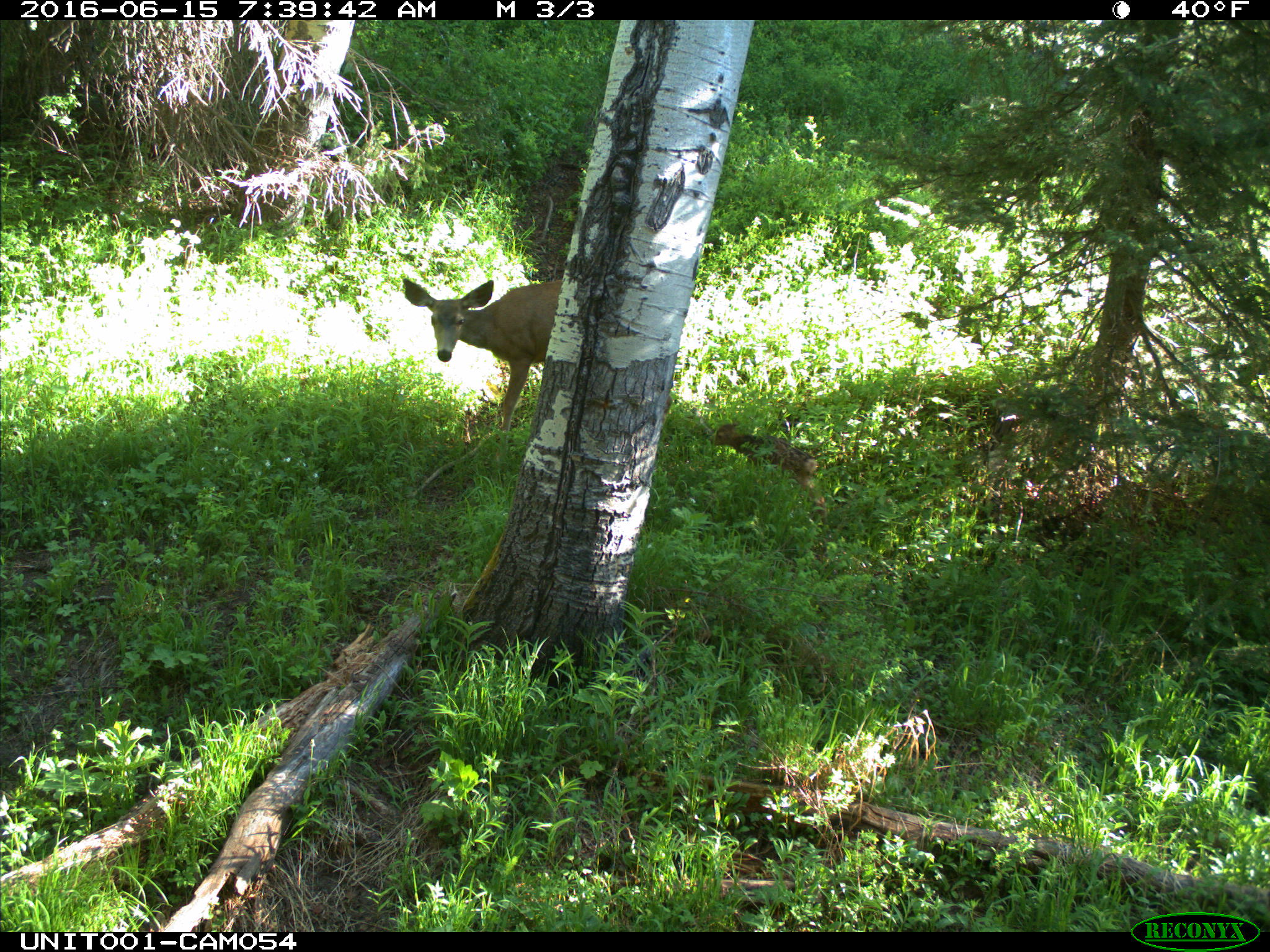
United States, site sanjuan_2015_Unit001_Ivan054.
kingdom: Animalia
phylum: Chordata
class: Mammalia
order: Artiodactyla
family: Cervidae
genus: Odocoileus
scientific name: Odocoileus hemionus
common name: mule deer